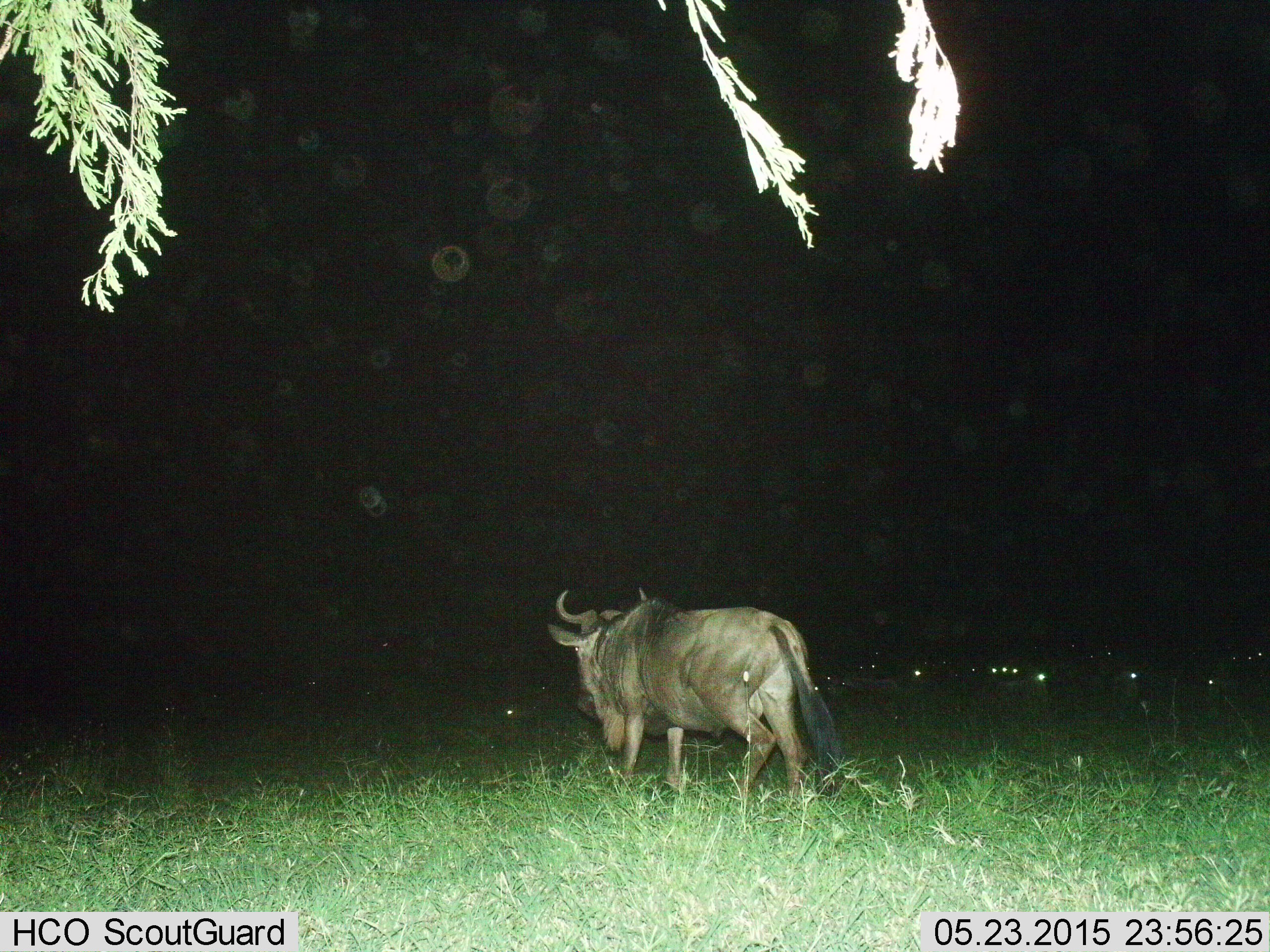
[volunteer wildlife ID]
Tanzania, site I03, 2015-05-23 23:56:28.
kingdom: Animalia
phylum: Chordata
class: Mammalia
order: Artiodactyla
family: Bovidae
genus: Connochaetes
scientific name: Connochaetes taurinus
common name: blue wildebeest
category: wildebeest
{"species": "wildebeest (blue wildebeest) (Connochaetes taurinus)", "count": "1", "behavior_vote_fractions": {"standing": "30%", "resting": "10%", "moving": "70%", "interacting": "0%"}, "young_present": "0%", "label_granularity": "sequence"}